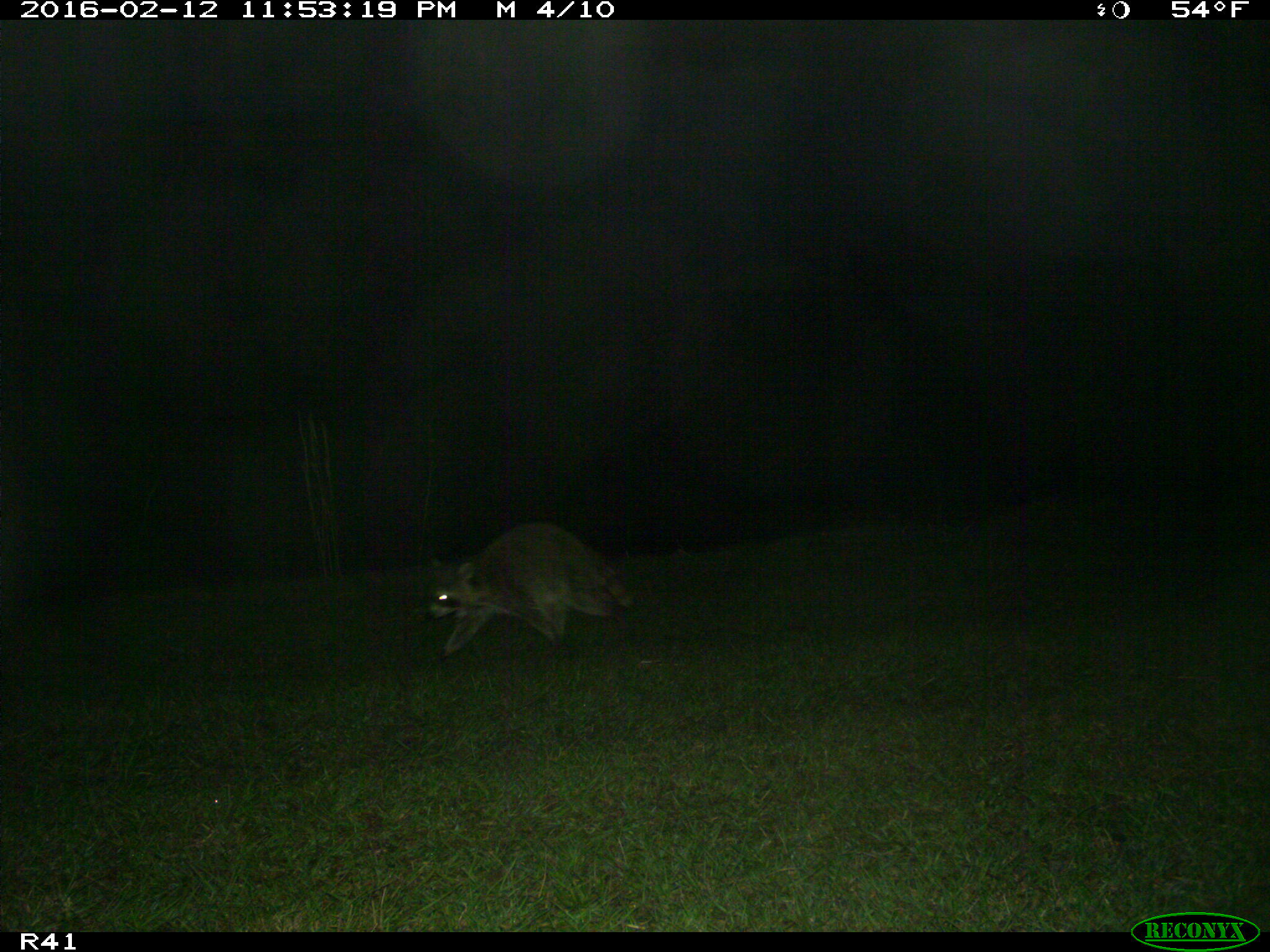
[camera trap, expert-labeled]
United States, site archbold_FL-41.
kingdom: Animalia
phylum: Chordata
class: Mammalia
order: Carnivora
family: Procyonidae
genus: Procyon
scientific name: Procyon lotor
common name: common raccoon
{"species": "Procyon lotor (common raccoon)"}